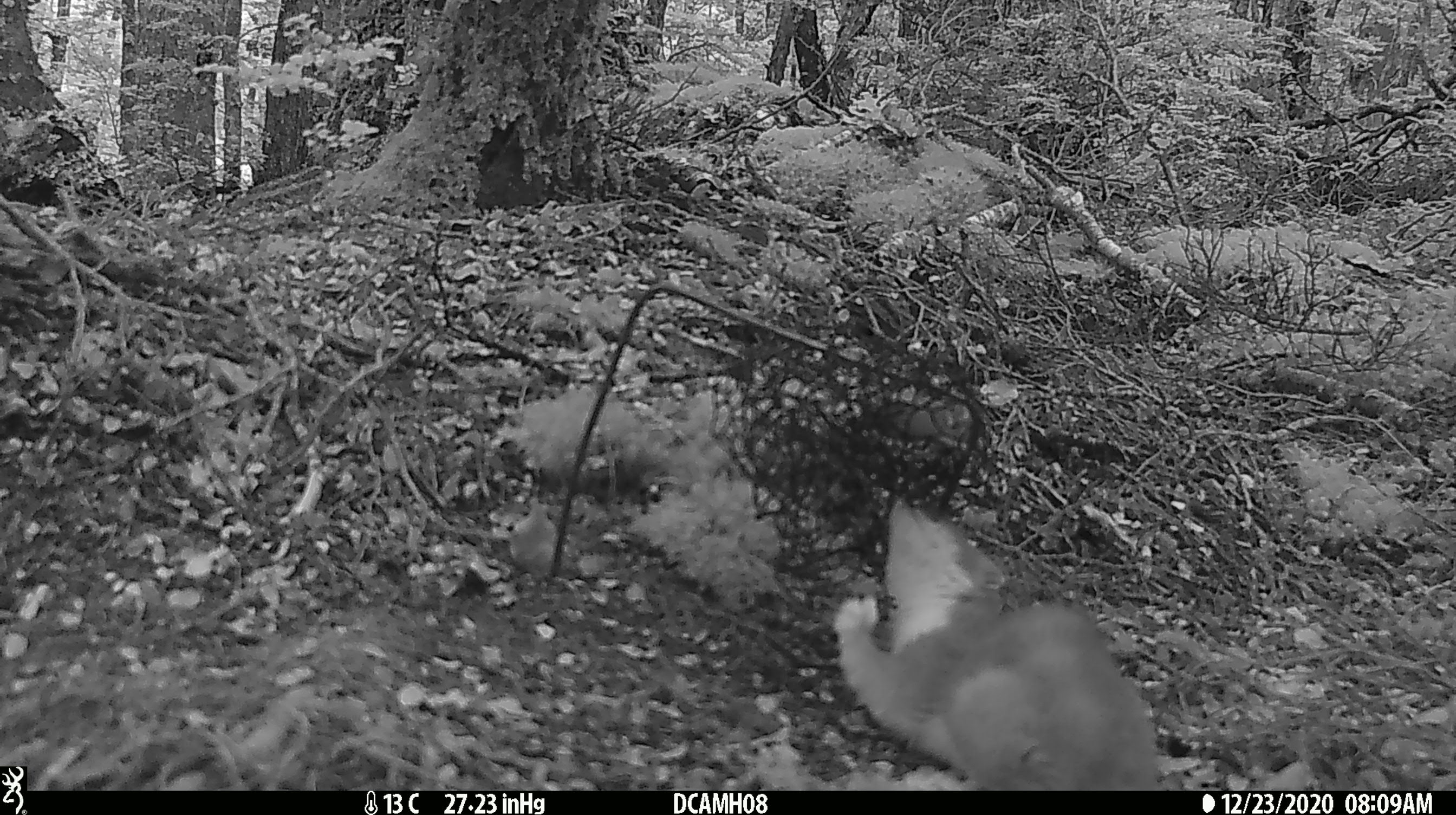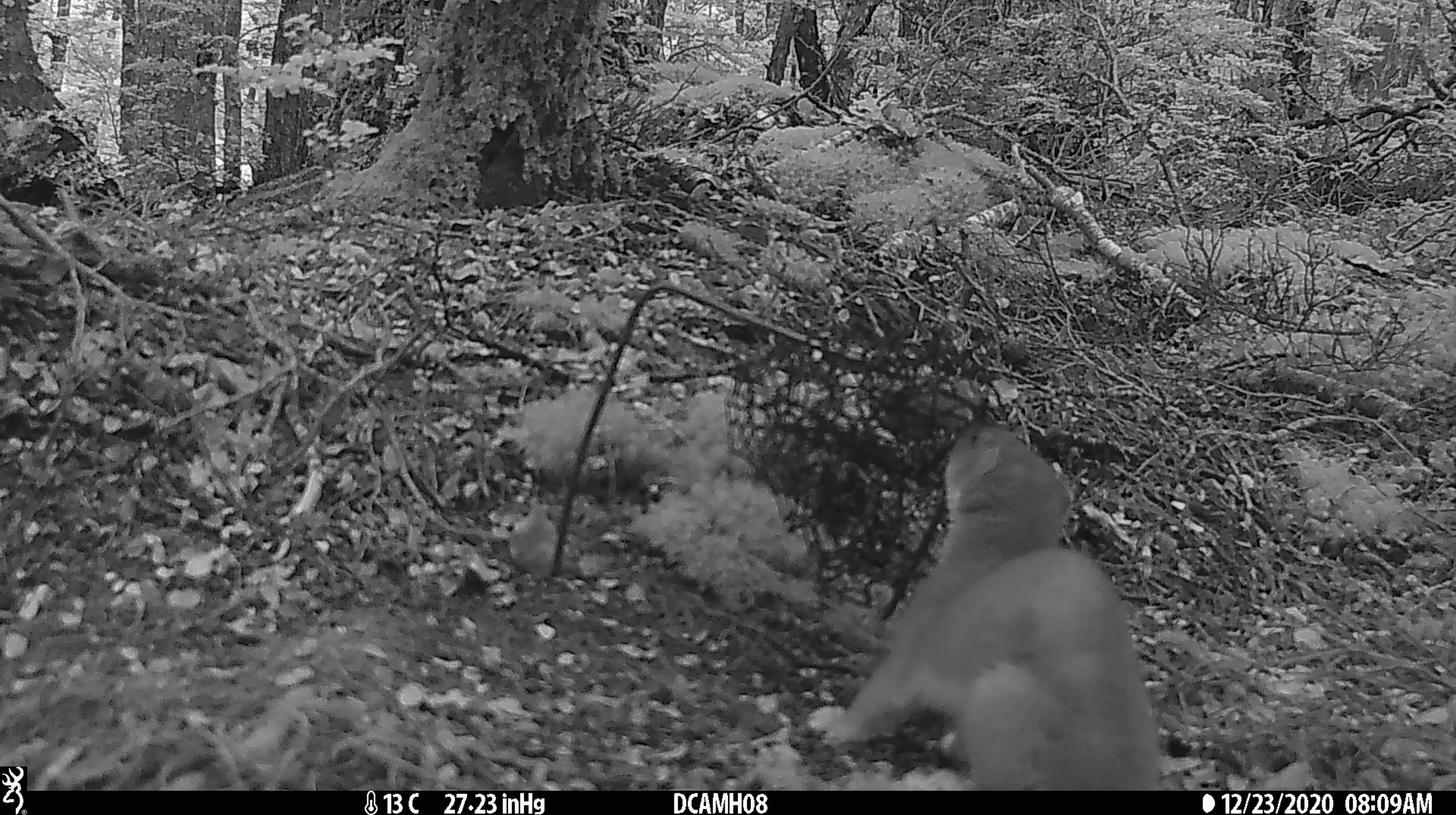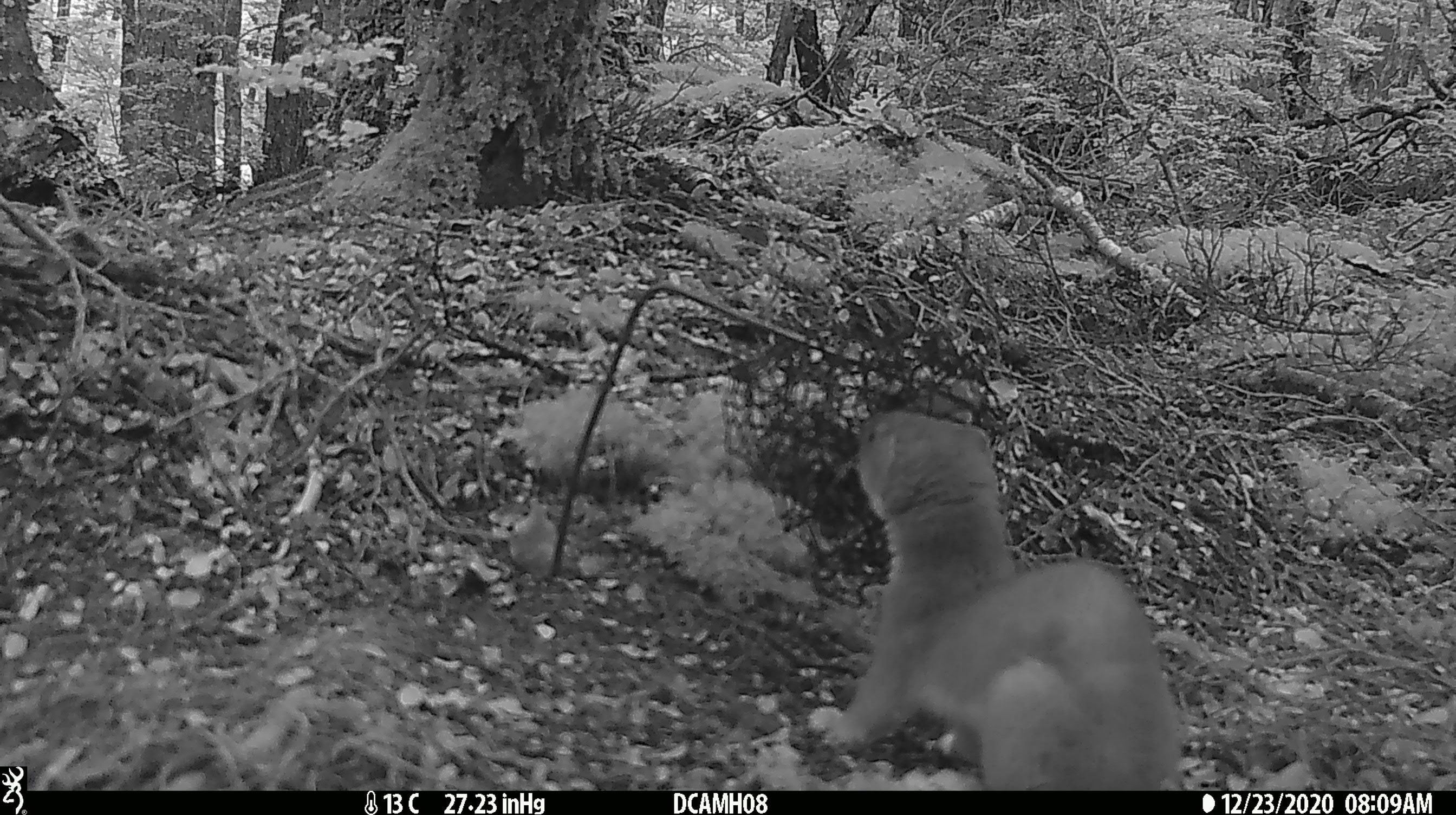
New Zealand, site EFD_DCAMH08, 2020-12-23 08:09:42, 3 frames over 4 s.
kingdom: Animalia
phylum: Chordata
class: Mammalia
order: Carnivora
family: Mustelidae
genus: Mustela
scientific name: Mustela erminea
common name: stoat